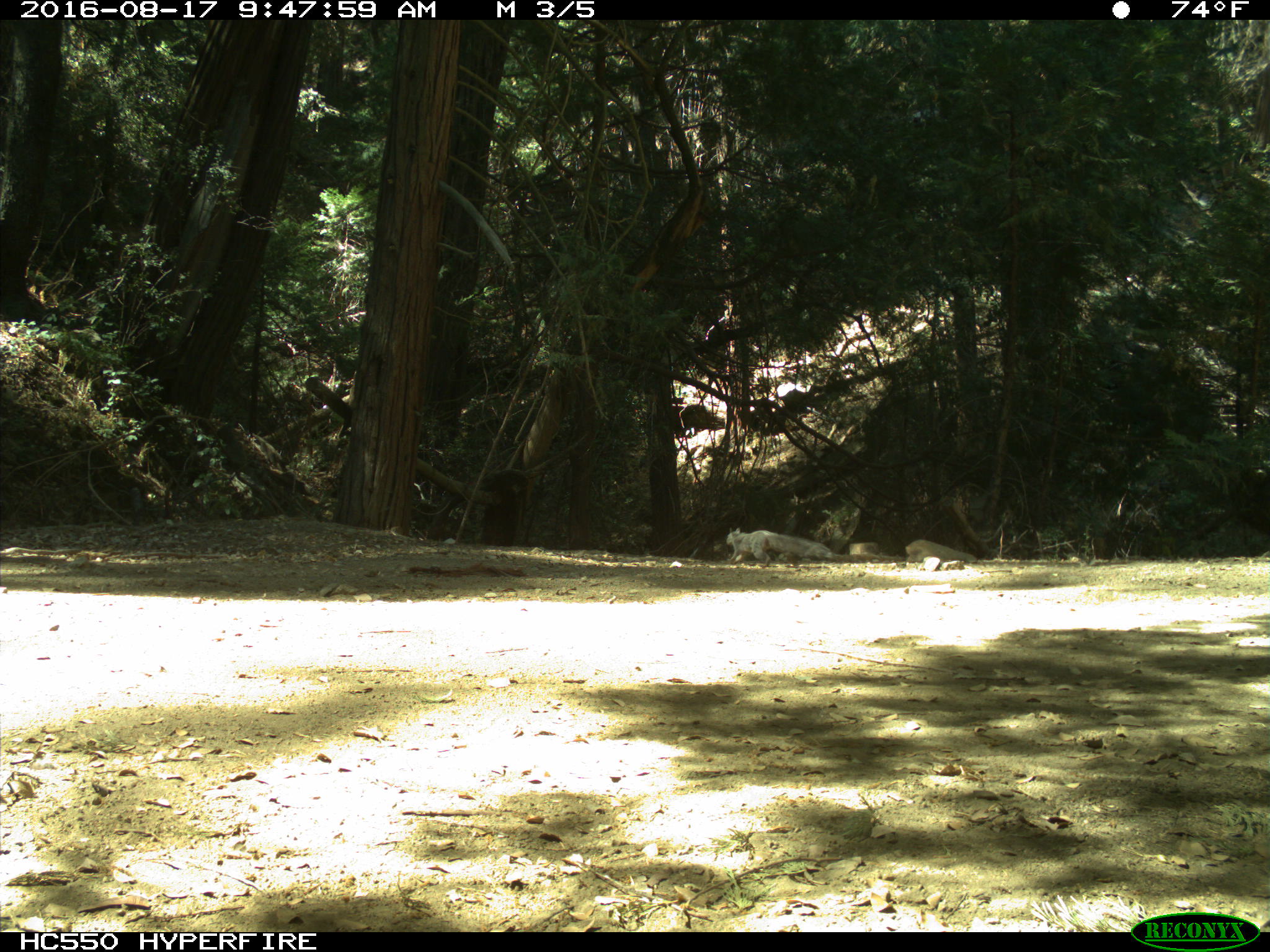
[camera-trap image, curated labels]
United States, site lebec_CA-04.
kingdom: Animalia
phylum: Chordata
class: Mammalia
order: Rodentia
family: Sciuridae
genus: Sciurus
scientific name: Sciurus carolinensis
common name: eastern gray squirrel